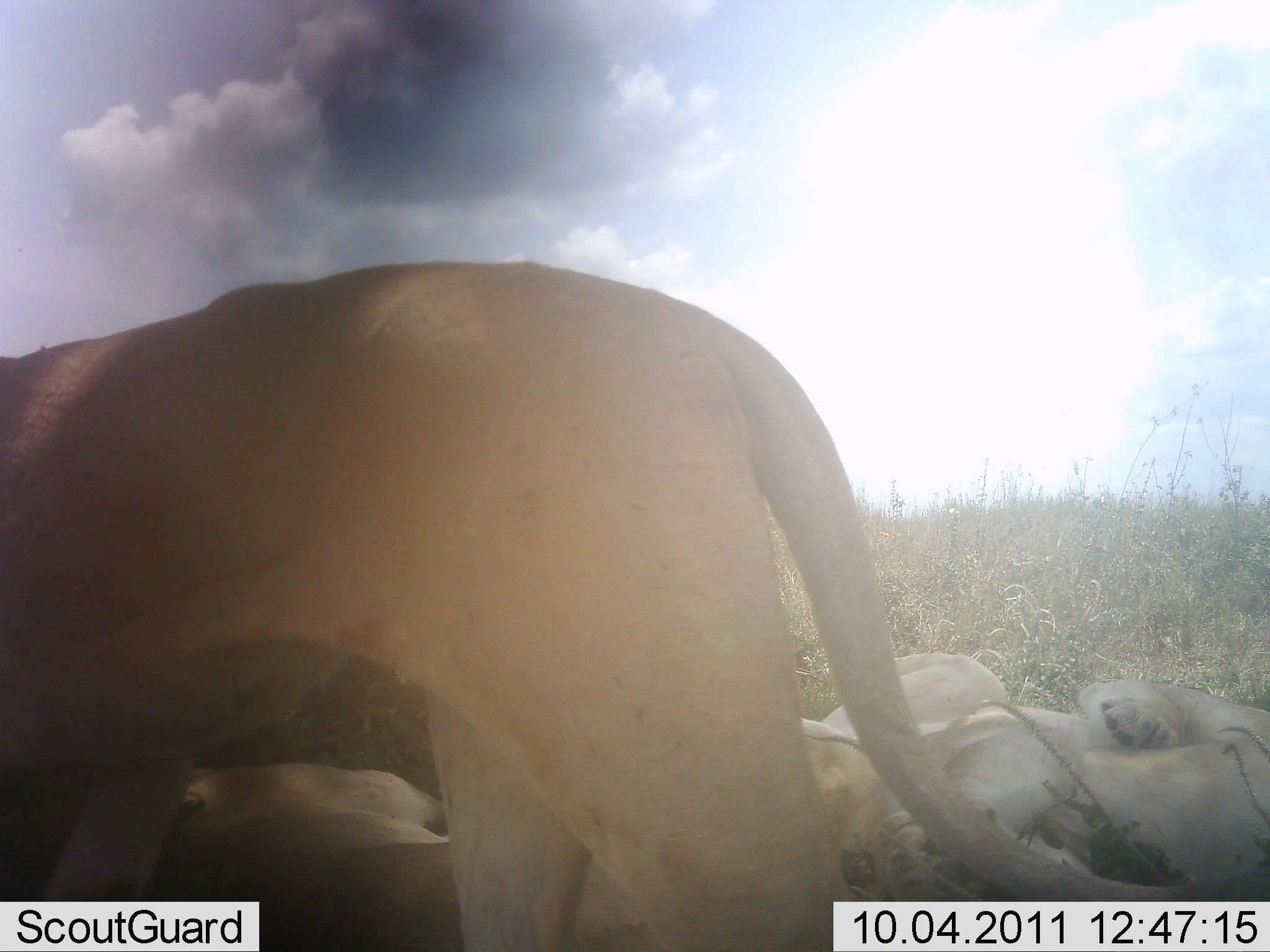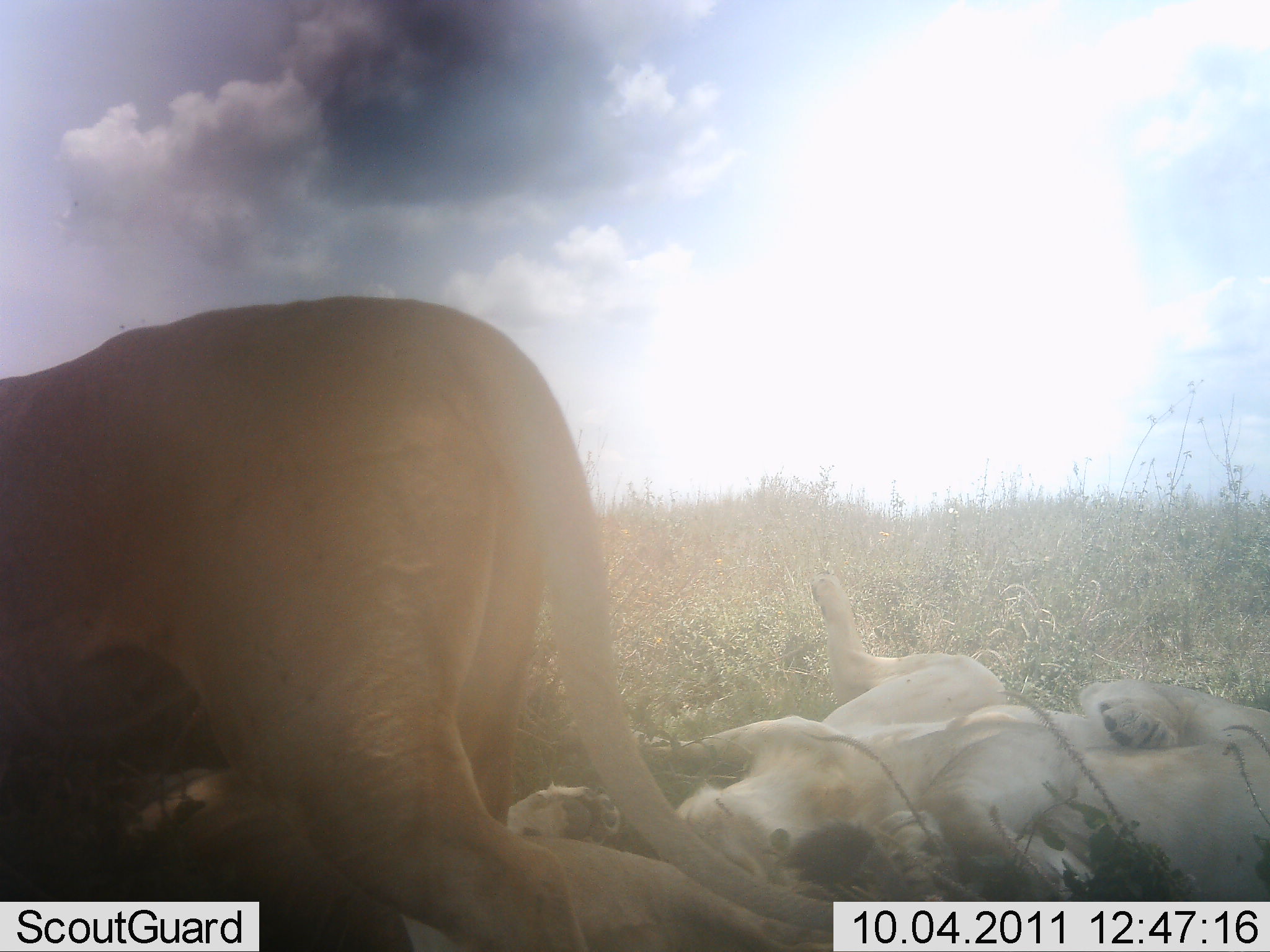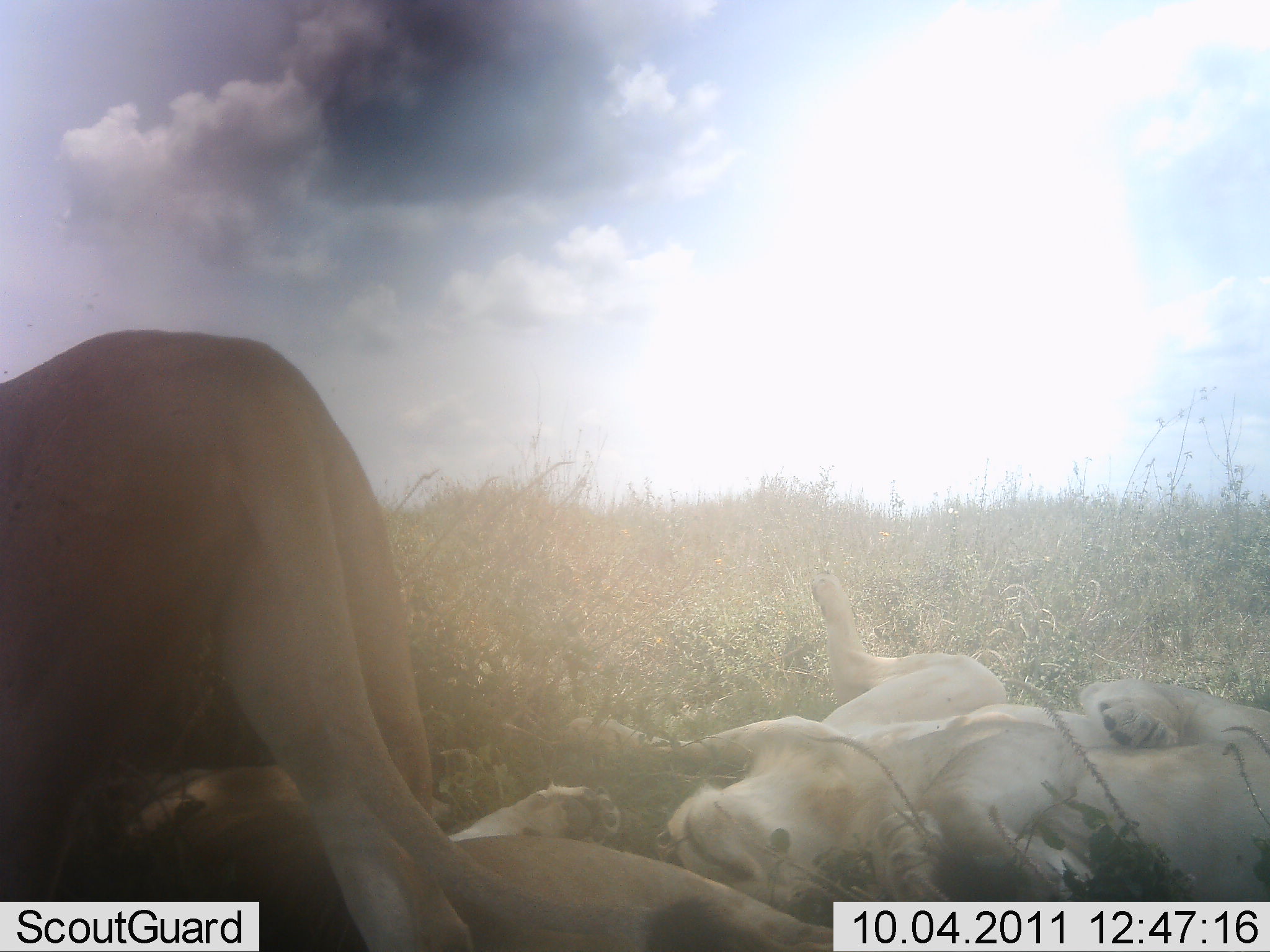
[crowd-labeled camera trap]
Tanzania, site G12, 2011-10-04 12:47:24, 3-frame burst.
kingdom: Animalia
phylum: Chordata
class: Mammalia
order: Carnivora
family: Felidae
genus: Panthera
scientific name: Panthera leo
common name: lion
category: lionfemale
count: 4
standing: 33%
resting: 100%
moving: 58%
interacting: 8%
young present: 25%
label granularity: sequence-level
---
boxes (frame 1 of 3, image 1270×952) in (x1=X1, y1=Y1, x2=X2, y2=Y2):
animal: (x1=2, y1=259, x2=1208, y2=952); (x1=813, y1=648, x2=1270, y2=903); (x1=166, y1=755, x2=482, y2=949)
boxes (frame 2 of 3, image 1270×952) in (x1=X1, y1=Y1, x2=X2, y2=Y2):
animal: (x1=2, y1=294, x2=857, y2=950); (x1=510, y1=568, x2=1270, y2=902); (x1=100, y1=755, x2=460, y2=949)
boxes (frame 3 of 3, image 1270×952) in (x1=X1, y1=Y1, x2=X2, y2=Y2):
animal: (x1=1, y1=330, x2=788, y2=952); (x1=550, y1=570, x2=1270, y2=928); (x1=0, y1=761, x2=830, y2=952)